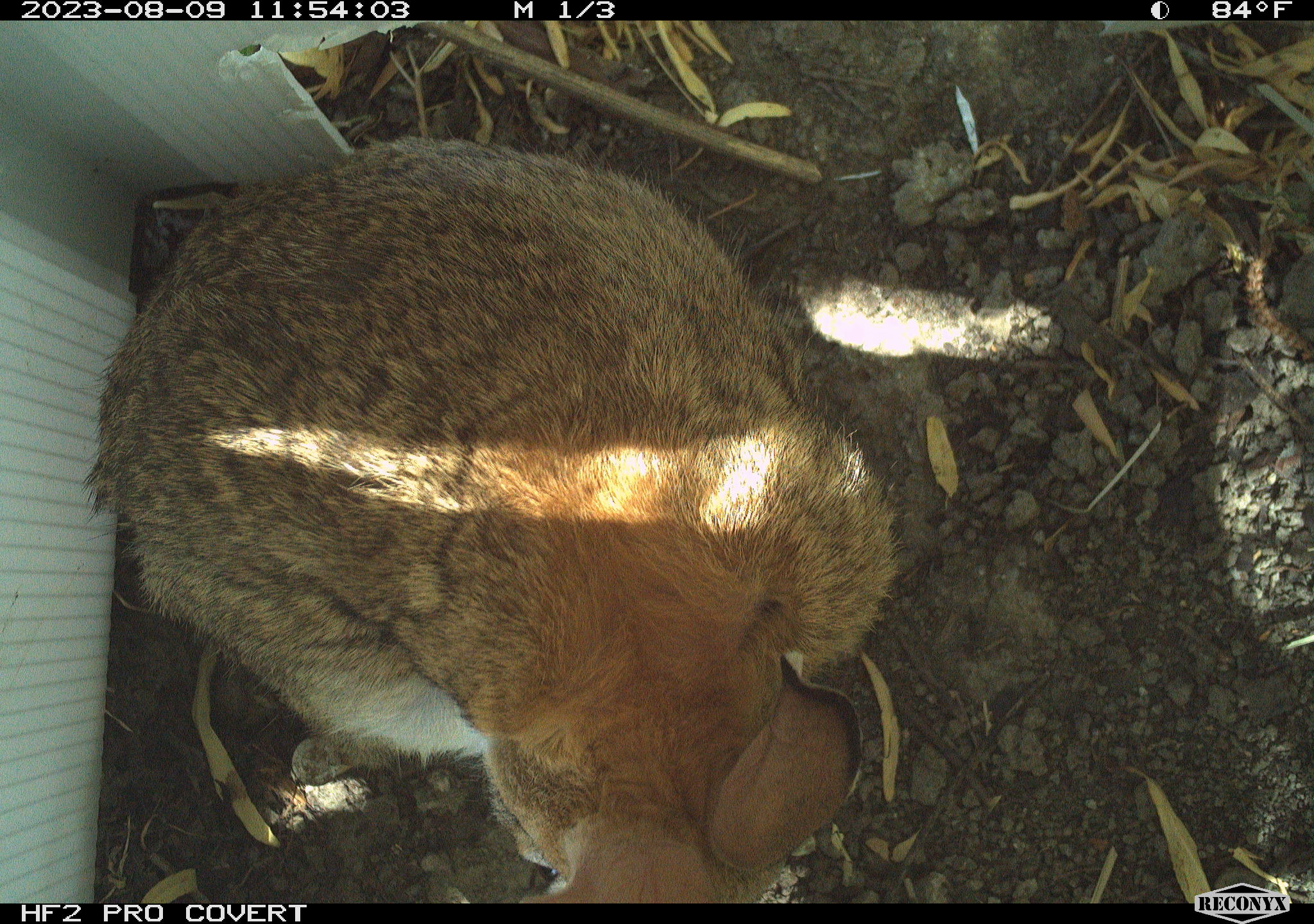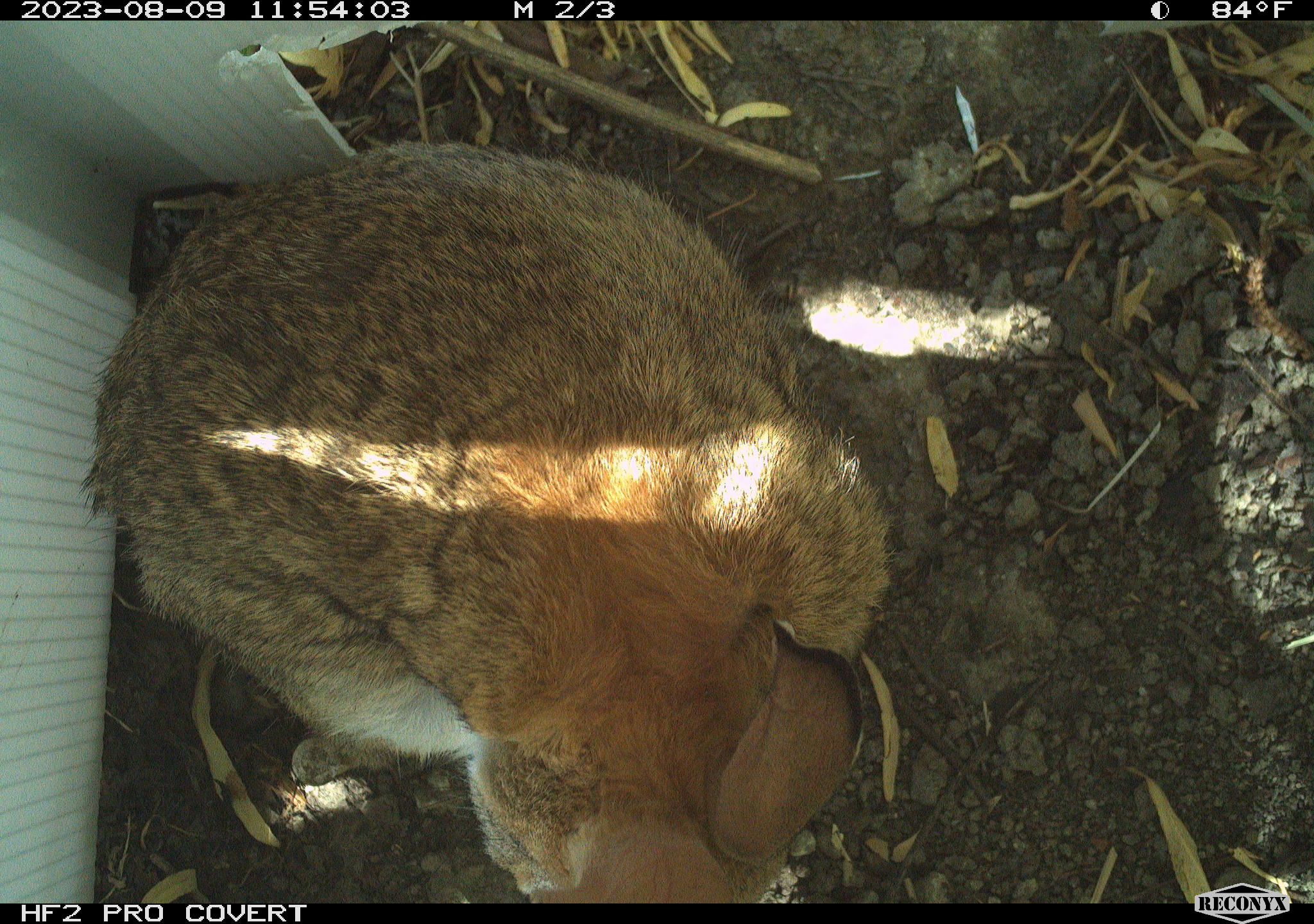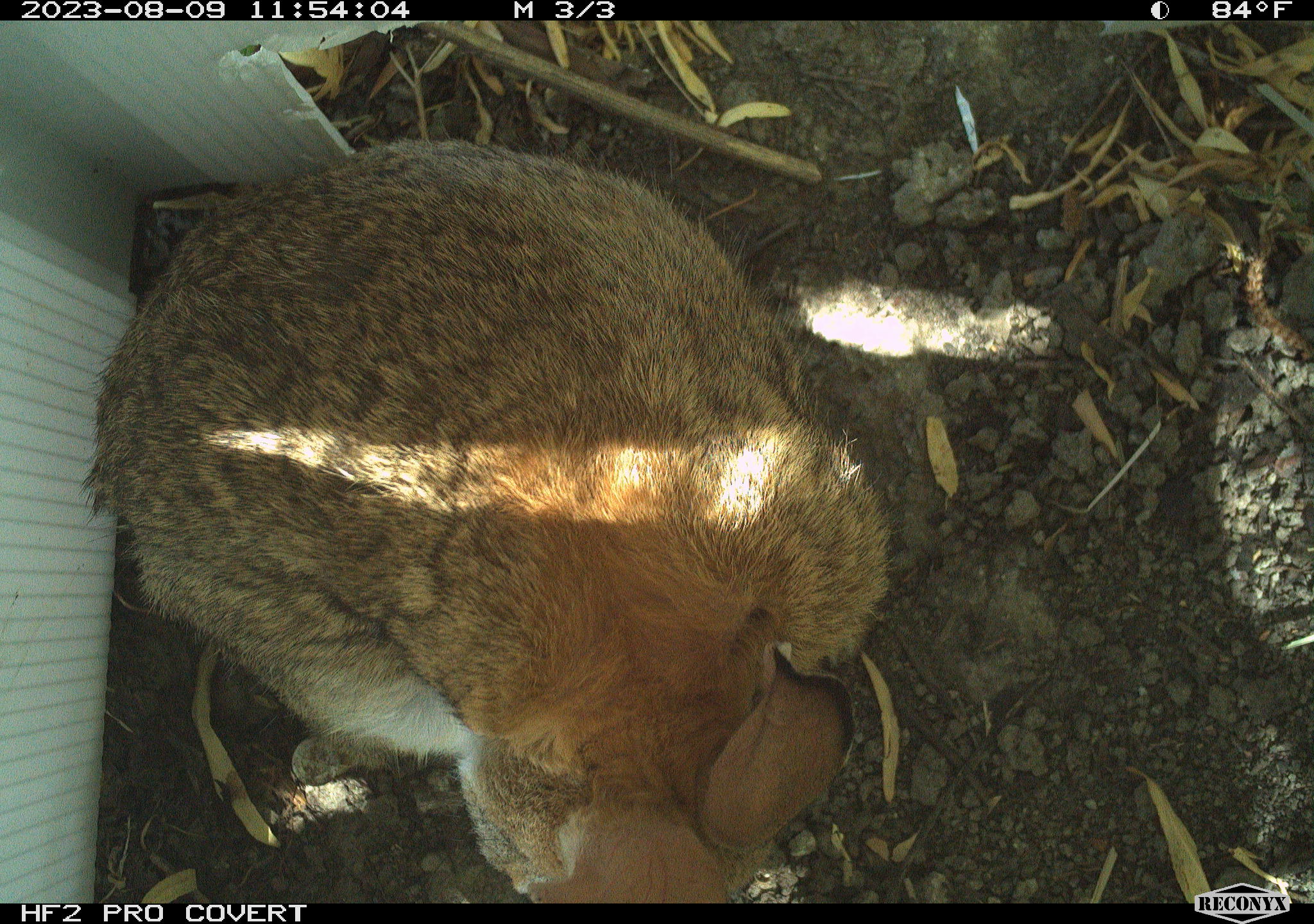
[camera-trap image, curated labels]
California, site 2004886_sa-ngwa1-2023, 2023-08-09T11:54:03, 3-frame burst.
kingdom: Animalia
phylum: Chordata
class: Mammalia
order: Lagomorpha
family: Leporidae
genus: Sylvilagus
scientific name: Sylvilagus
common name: cottontail rabbits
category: sylvilagus species